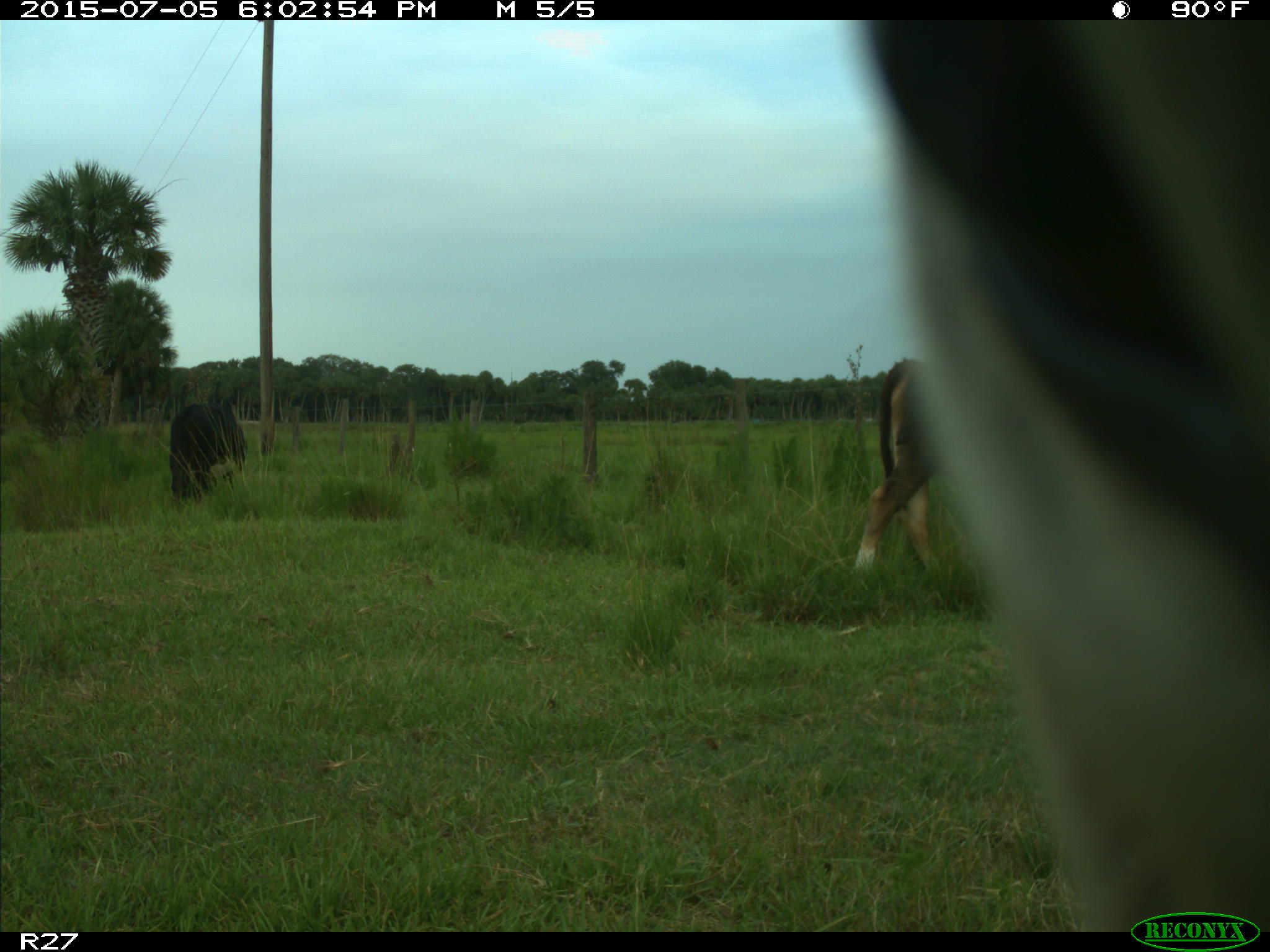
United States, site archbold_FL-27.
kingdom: Animalia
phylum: Chordata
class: Mammalia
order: Artiodactyla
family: Bovidae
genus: Bos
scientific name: Bos taurus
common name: domestic cow